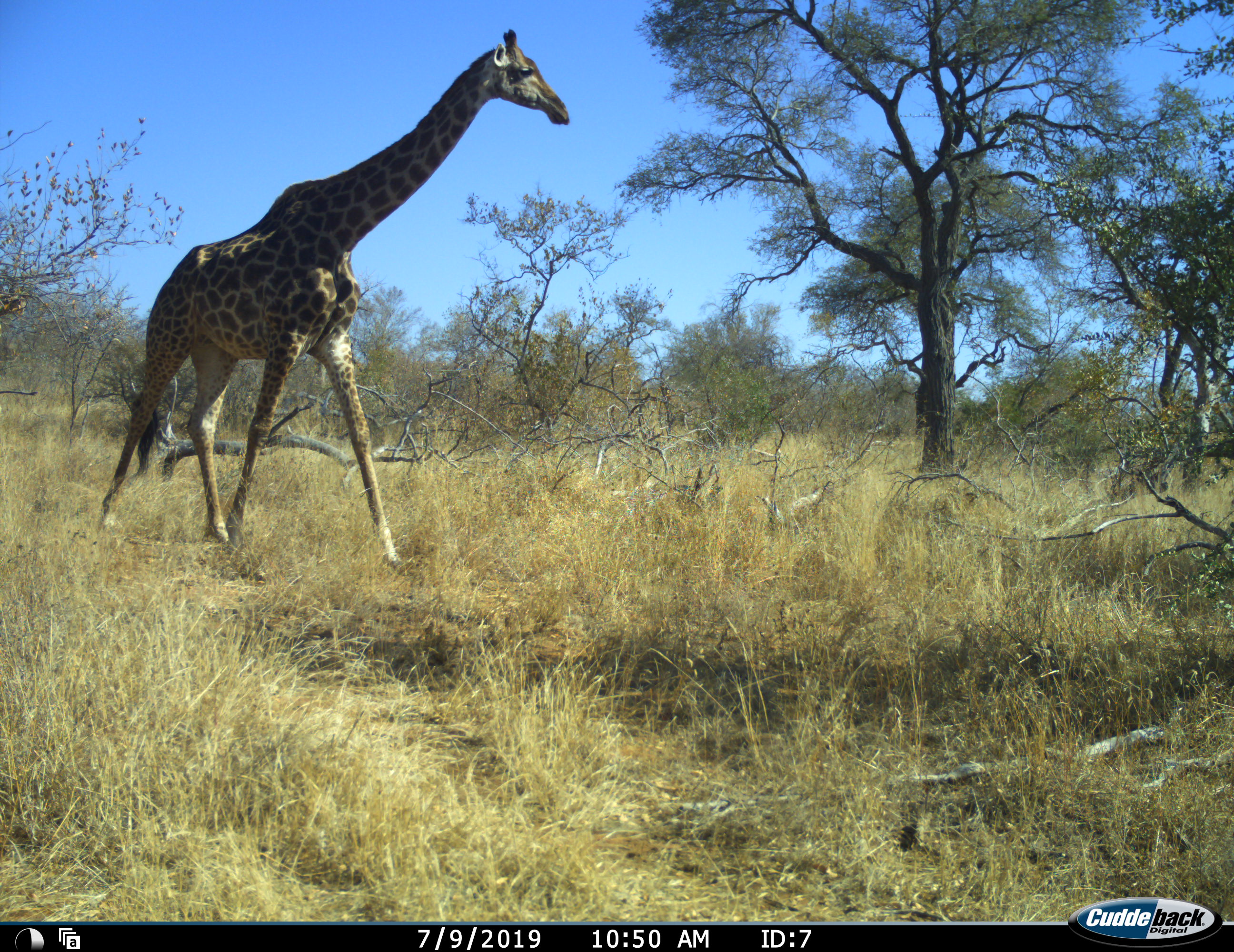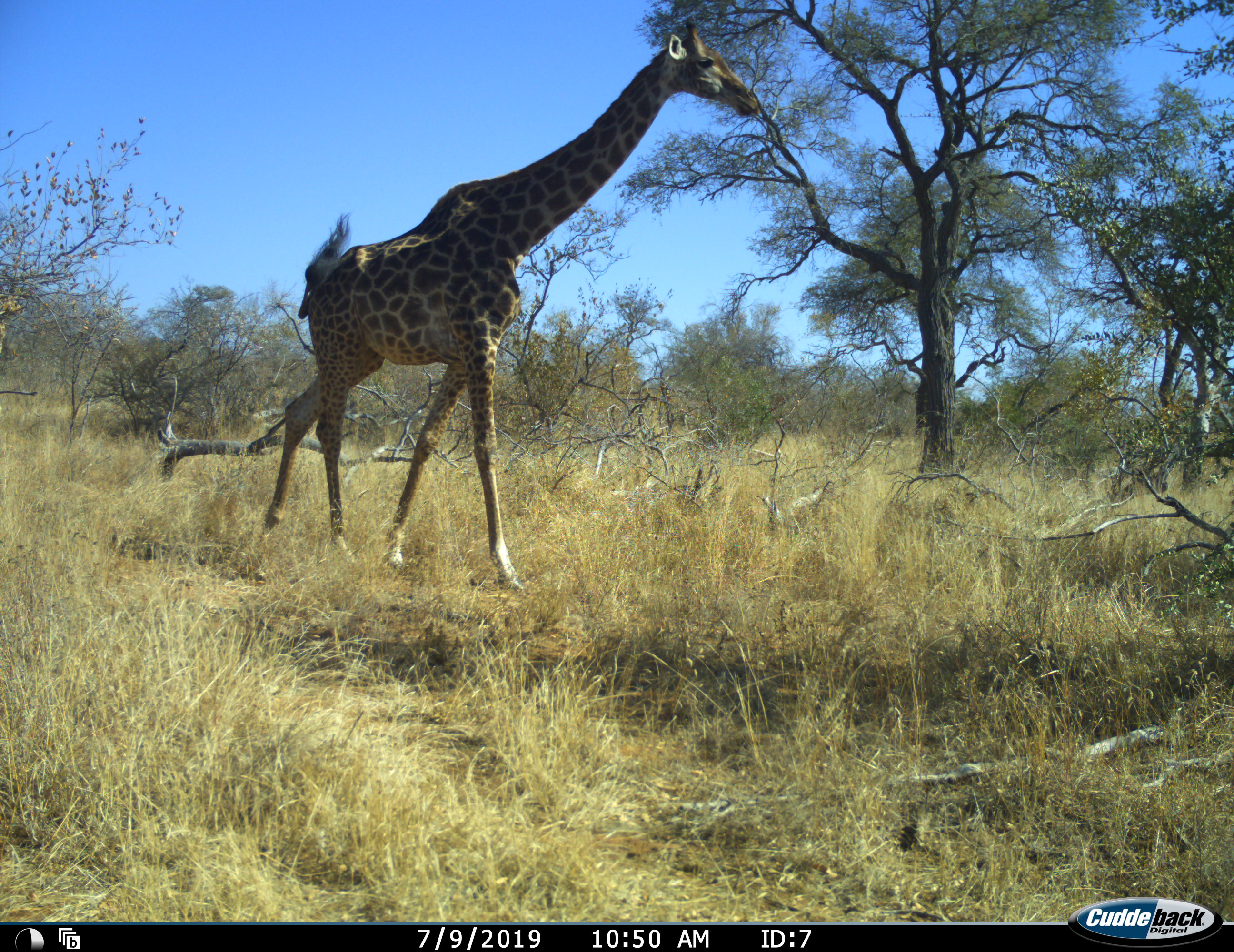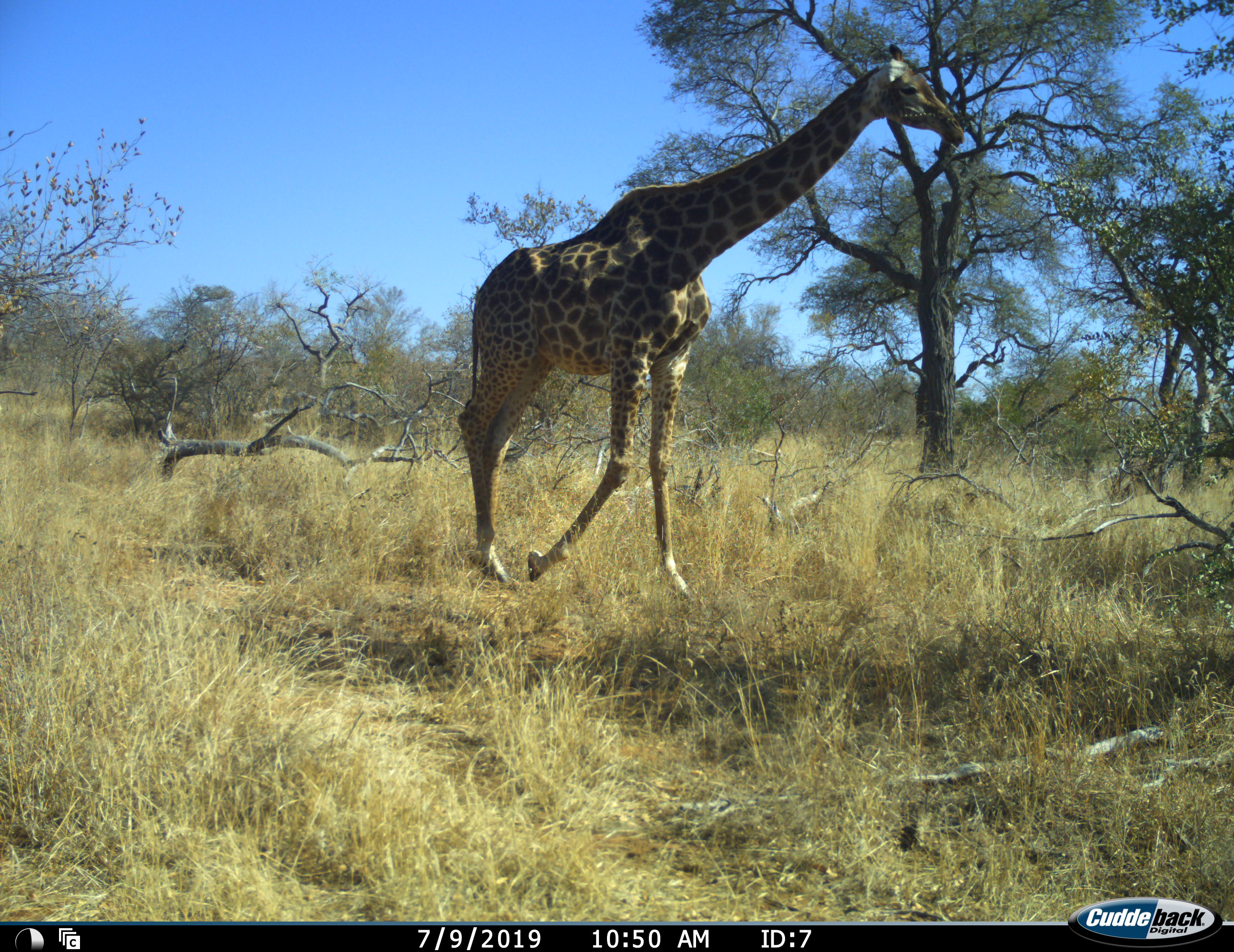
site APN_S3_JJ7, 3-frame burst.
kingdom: Animalia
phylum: Chordata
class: Mammalia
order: Artiodactyla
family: Giraffidae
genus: Giraffa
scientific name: Giraffa camelopardalis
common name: giraffe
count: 1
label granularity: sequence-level